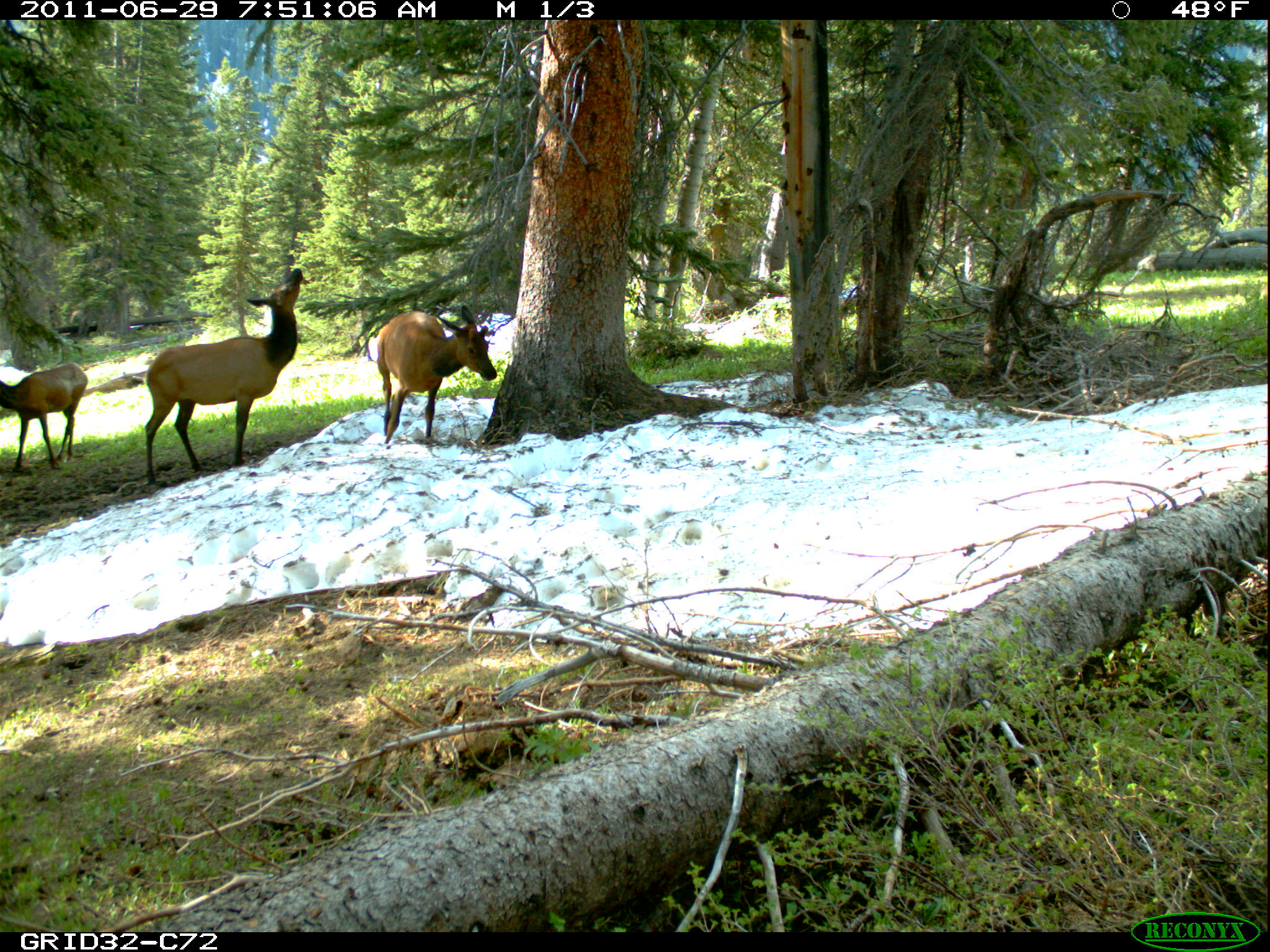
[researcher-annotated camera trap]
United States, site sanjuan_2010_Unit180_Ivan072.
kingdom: Animalia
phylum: Chordata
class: Mammalia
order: Artiodactyla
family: Cervidae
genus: Cervus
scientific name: Cervus elaphus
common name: red deer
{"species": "Cervus elaphus (red deer)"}